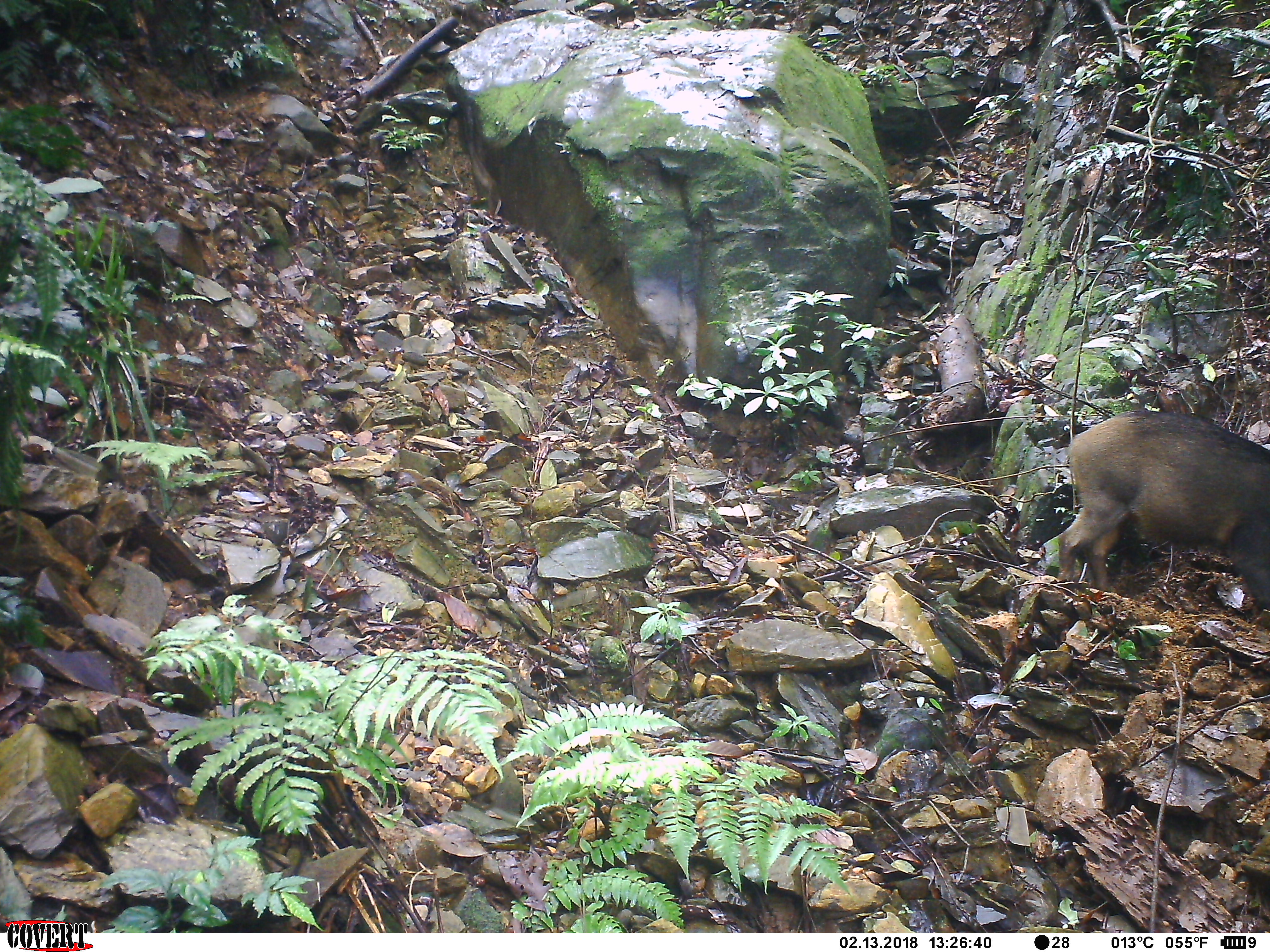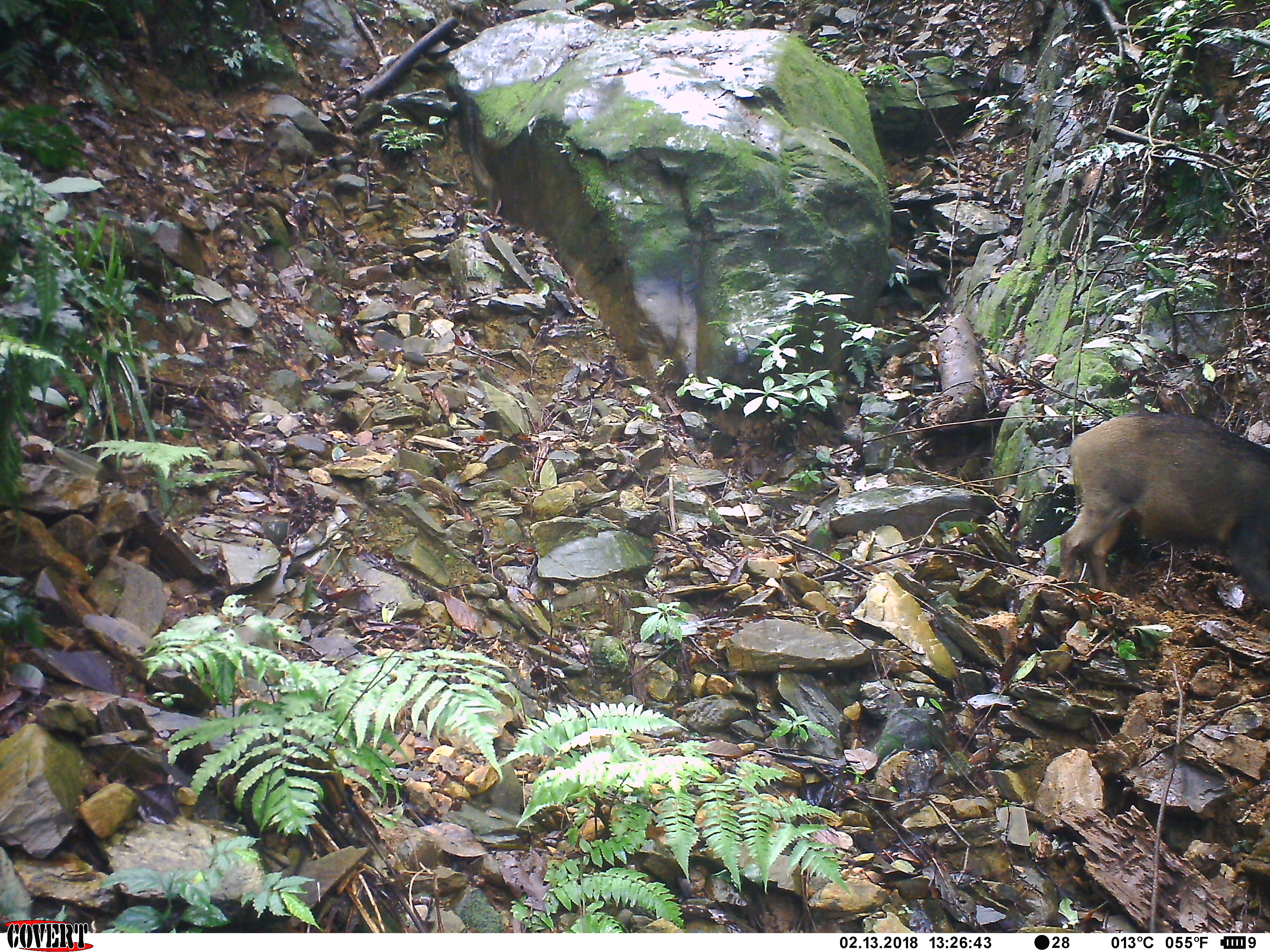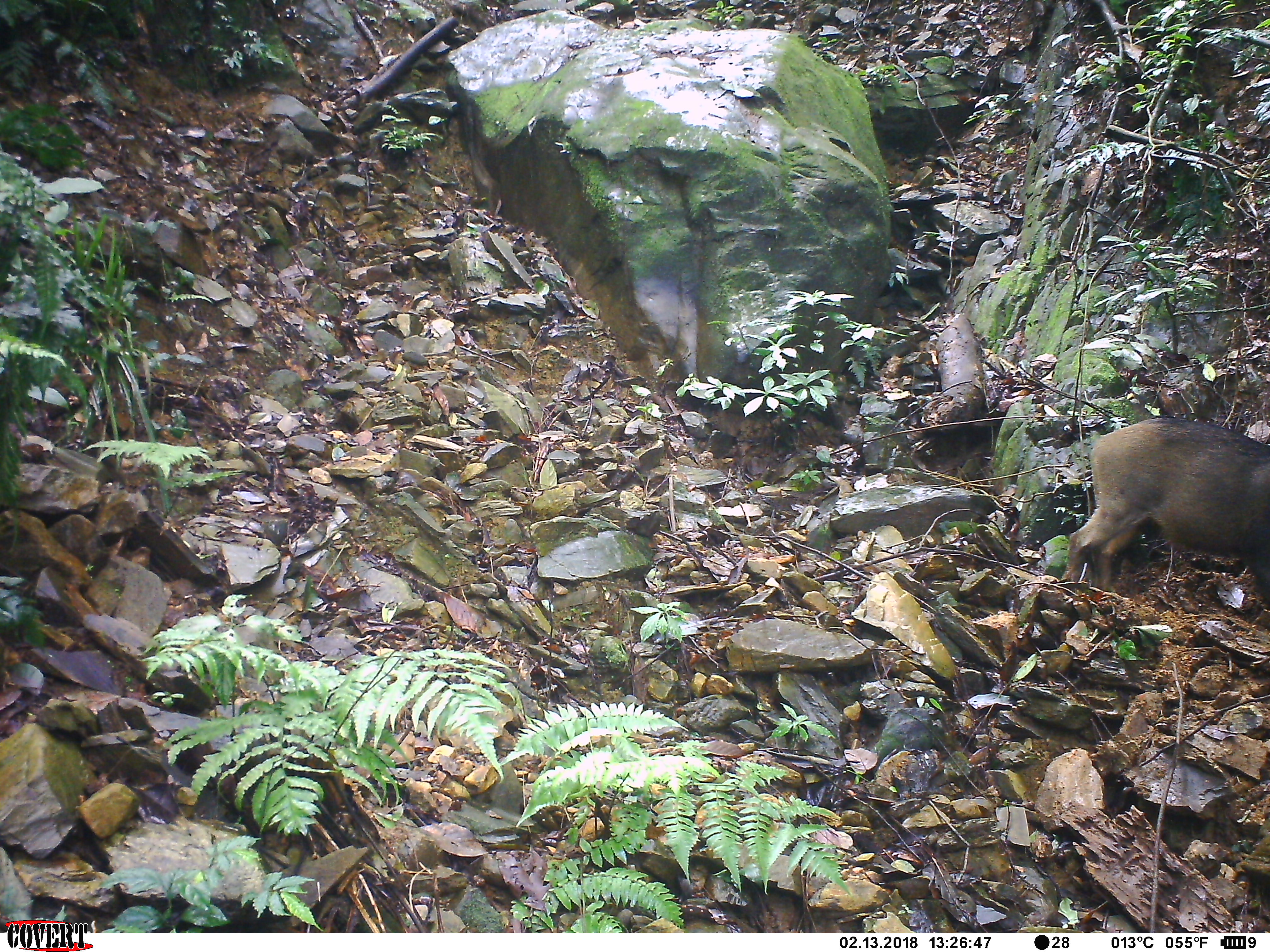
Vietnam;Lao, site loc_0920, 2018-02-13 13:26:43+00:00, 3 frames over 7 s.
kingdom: Animalia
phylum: Chordata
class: Mammalia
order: Artiodactyla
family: Suidae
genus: Sus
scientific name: Sus scrofa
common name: eurasian wild pig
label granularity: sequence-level